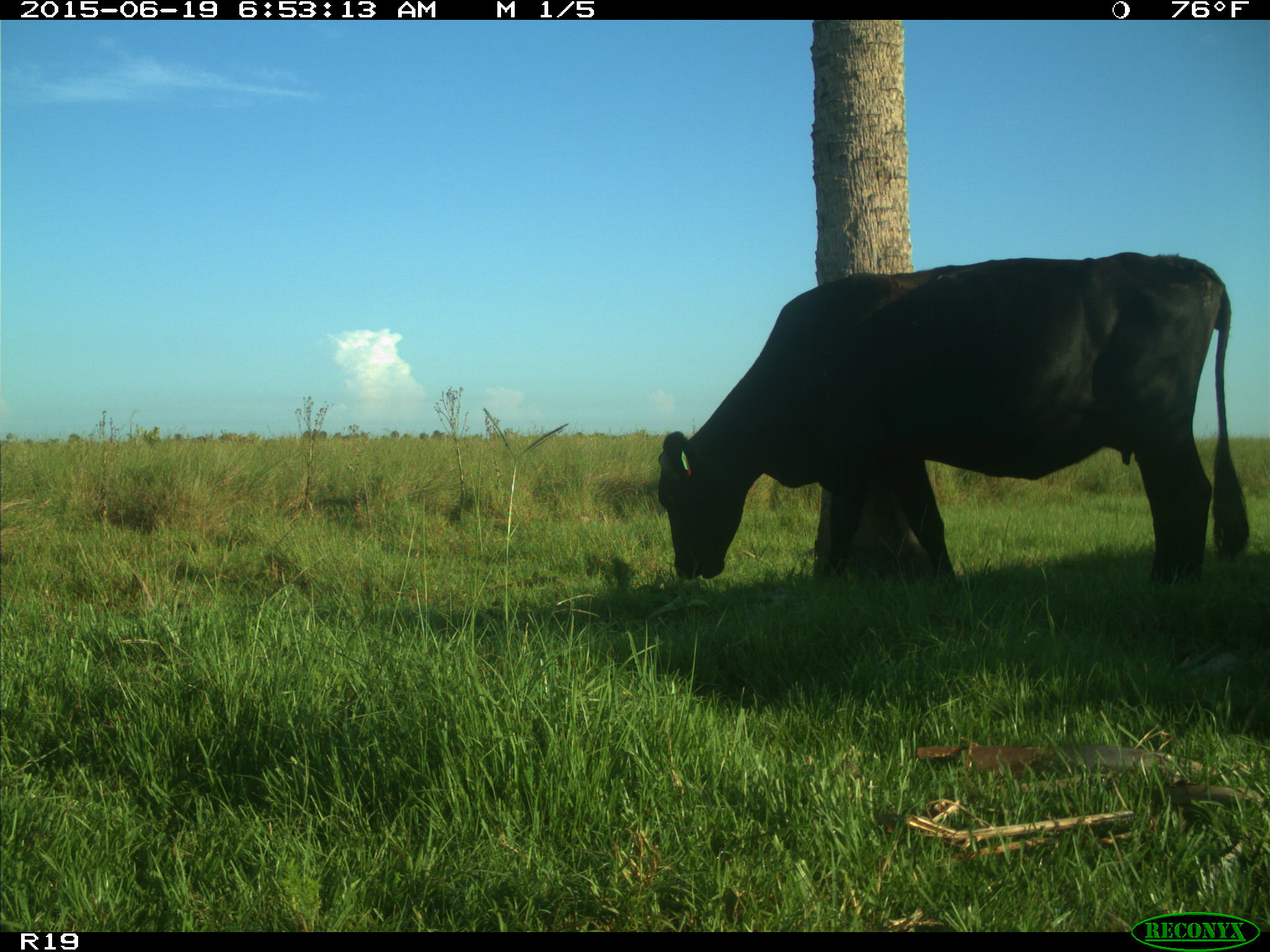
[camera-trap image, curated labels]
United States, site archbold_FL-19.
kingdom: Animalia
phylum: Chordata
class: Mammalia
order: Artiodactyla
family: Bovidae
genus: Bos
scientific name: Bos taurus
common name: domestic cow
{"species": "Bos taurus (domestic cow)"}